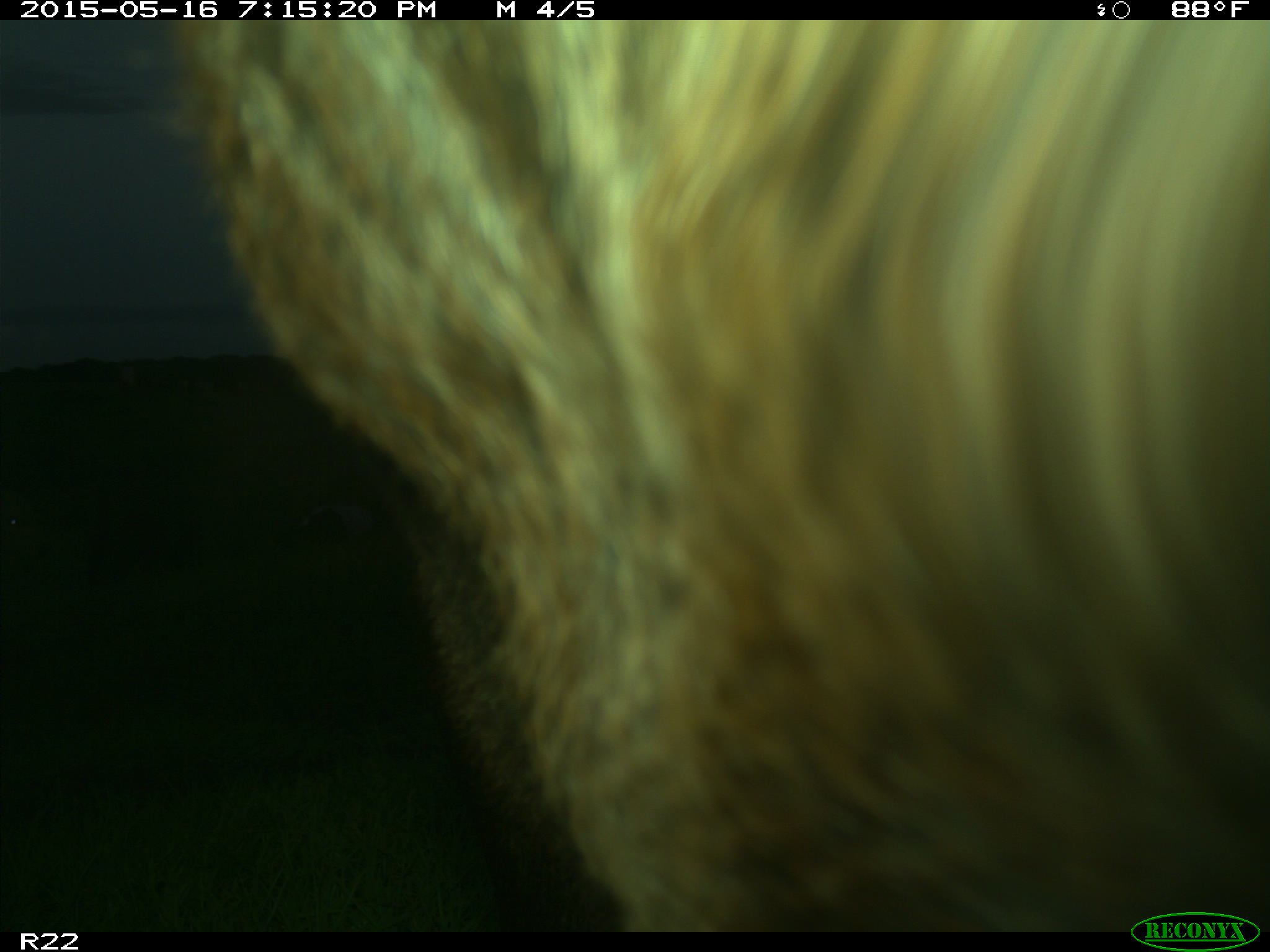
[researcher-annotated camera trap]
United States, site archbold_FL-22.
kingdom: Animalia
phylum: Chordata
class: Mammalia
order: Artiodactyla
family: Bovidae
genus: Bos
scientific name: Bos taurus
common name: domestic cow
Bos taurus (domestic cow).